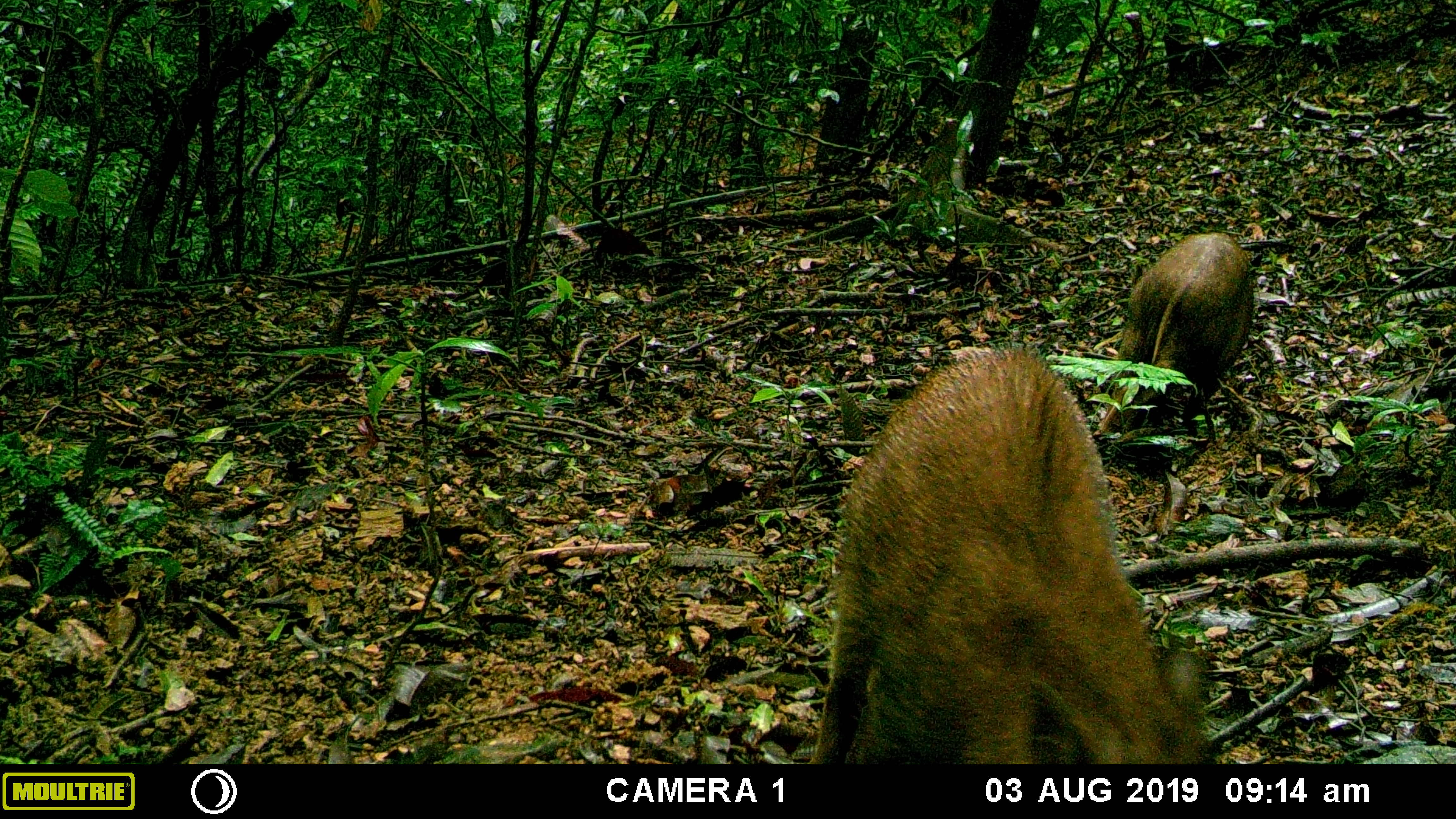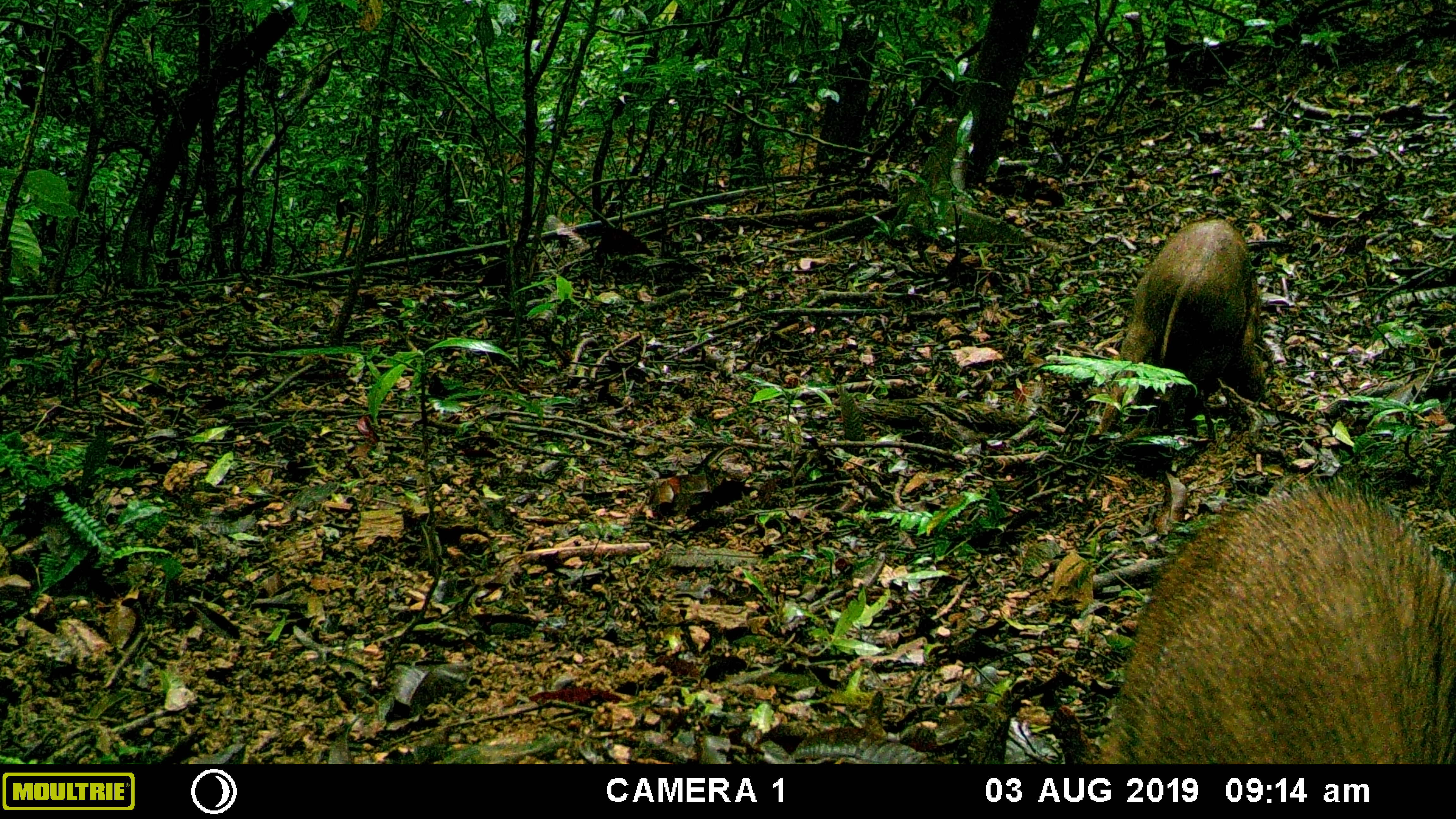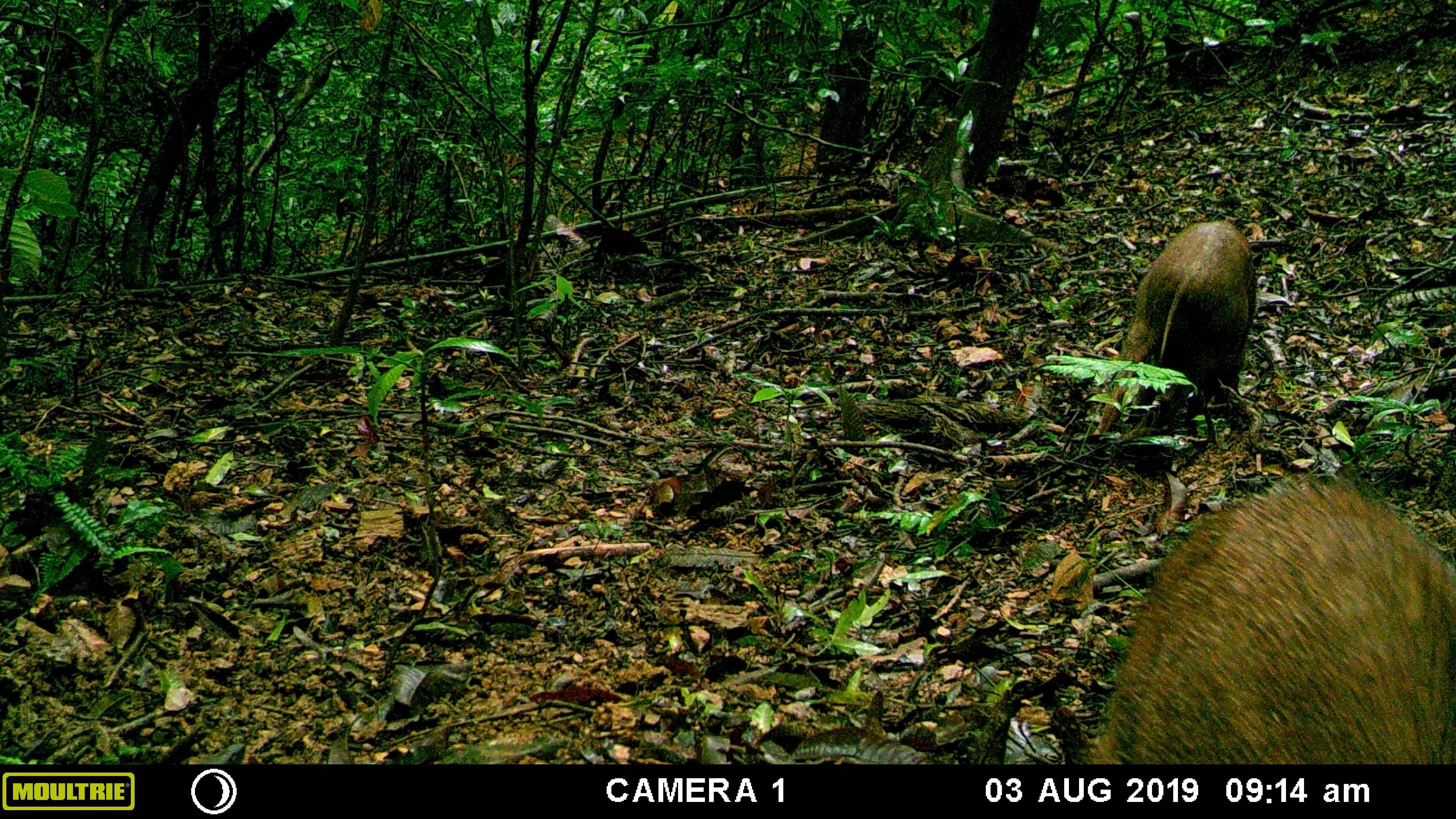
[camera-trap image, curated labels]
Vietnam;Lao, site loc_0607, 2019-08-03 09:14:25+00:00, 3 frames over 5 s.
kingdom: Animalia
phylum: Chordata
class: Mammalia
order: Artiodactyla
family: Suidae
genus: Sus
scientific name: Sus scrofa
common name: eurasian wild pig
Eurasian wild pig (Sus scrofa). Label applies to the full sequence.